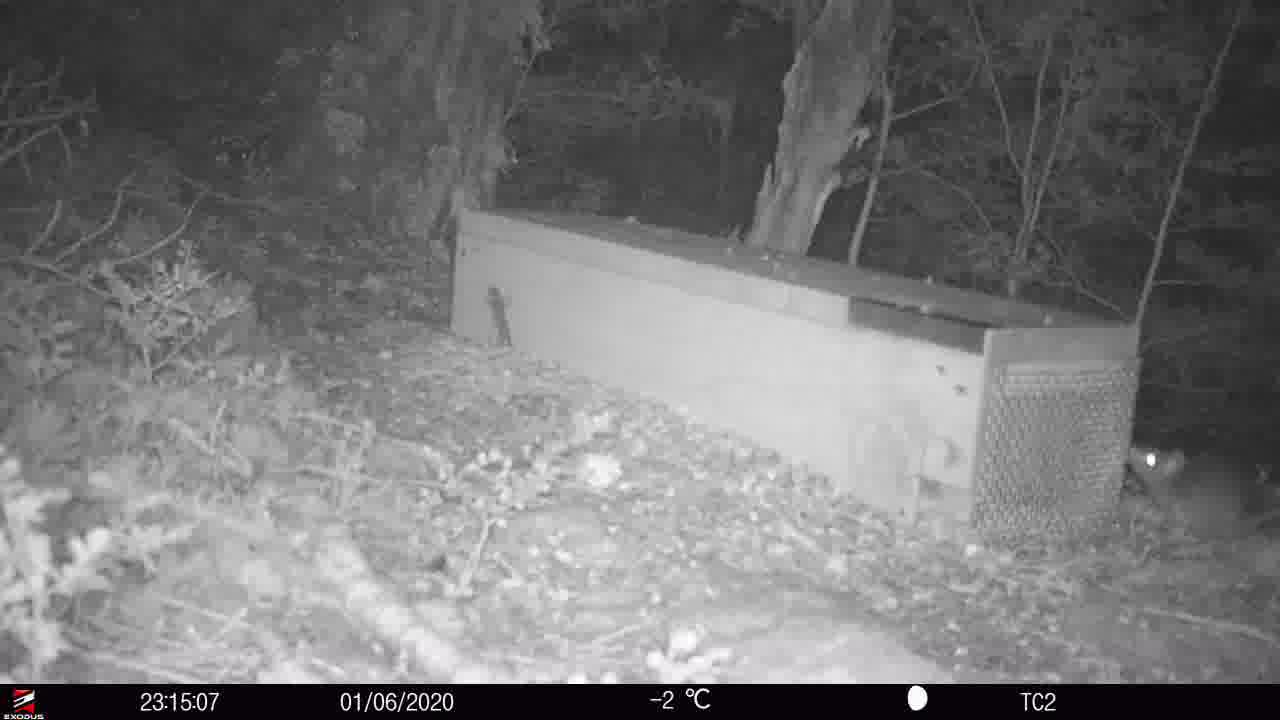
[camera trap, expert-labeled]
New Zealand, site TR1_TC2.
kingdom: Animalia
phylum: Chordata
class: Mammalia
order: Rodentia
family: Muridae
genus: Rattus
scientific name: Rattus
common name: rat